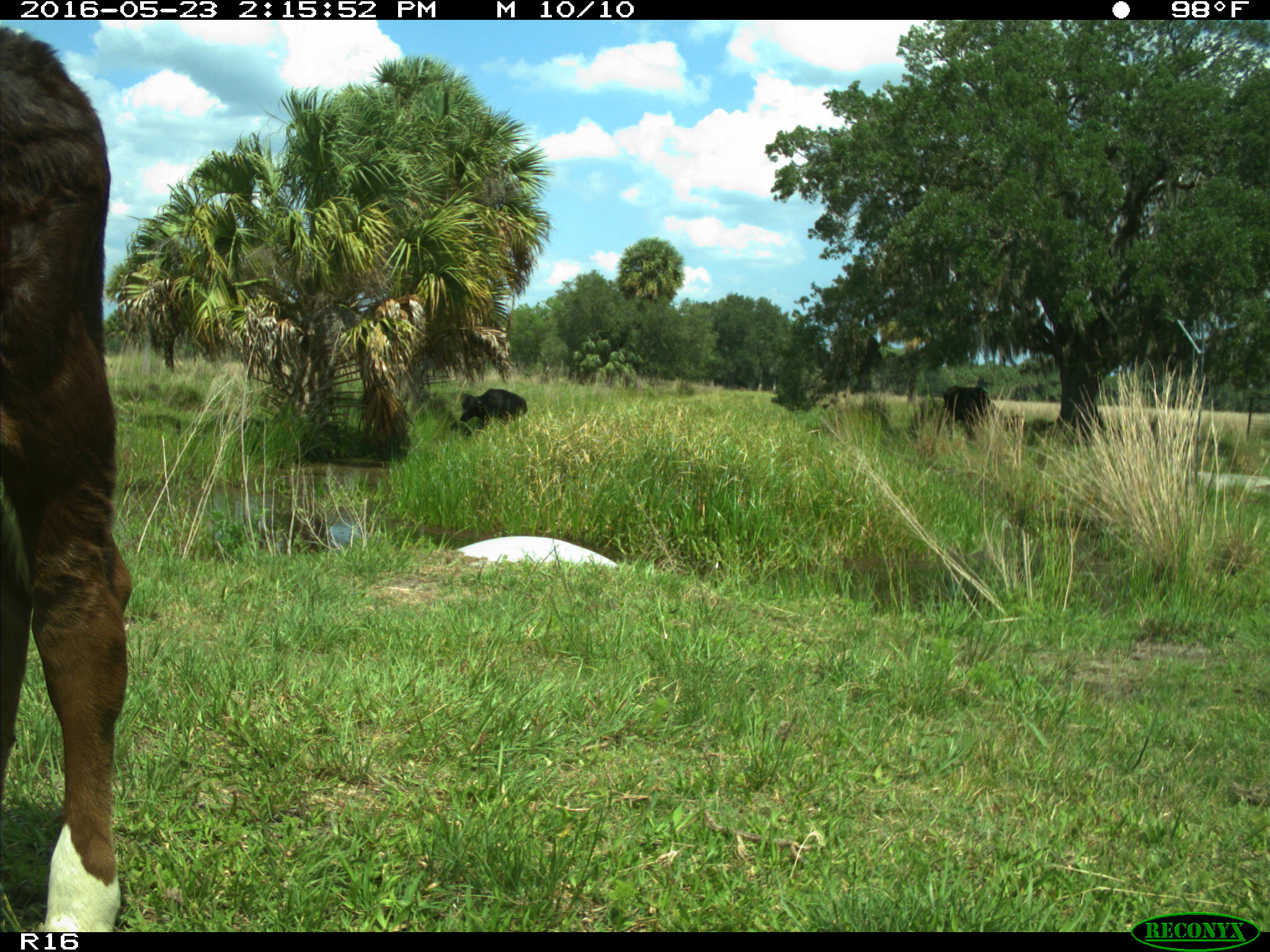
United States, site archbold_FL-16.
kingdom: Animalia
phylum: Chordata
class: Mammalia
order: Artiodactyla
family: Bovidae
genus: Bos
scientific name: Bos taurus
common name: domestic cow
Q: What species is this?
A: Bos taurus (domestic cow).